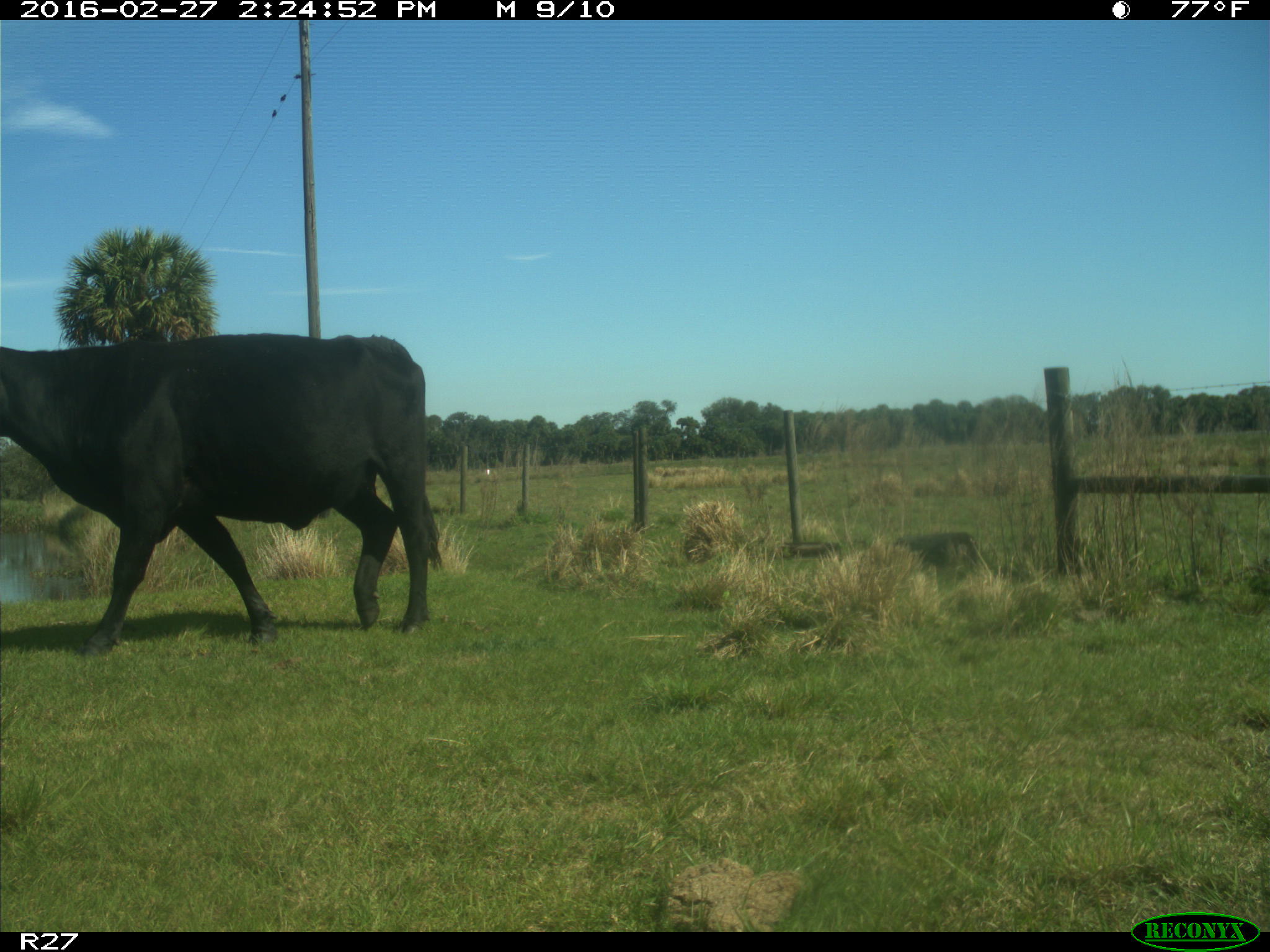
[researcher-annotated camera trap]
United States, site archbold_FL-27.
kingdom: Animalia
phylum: Chordata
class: Mammalia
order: Artiodactyla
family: Bovidae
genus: Bos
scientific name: Bos taurus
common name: domestic cow